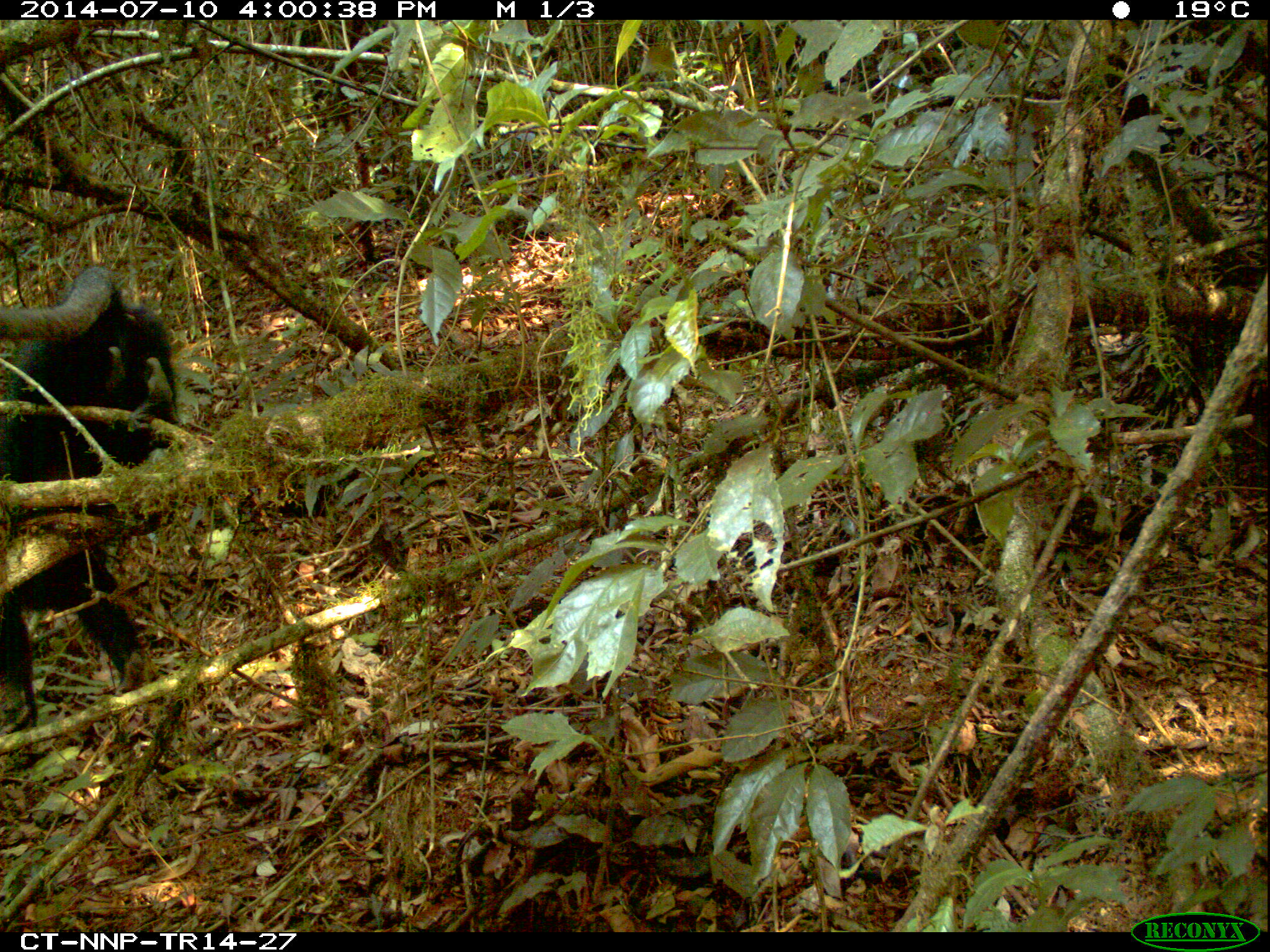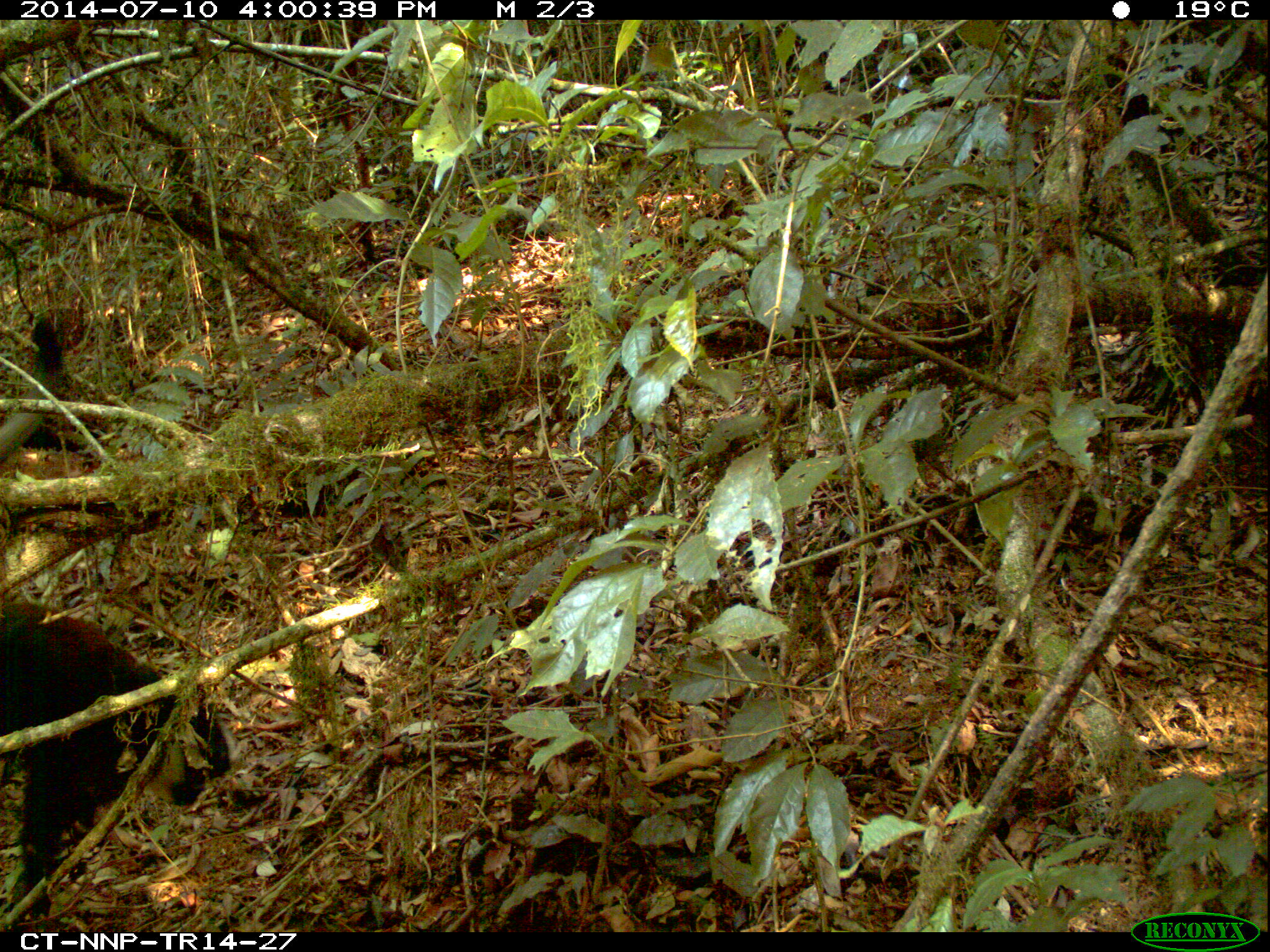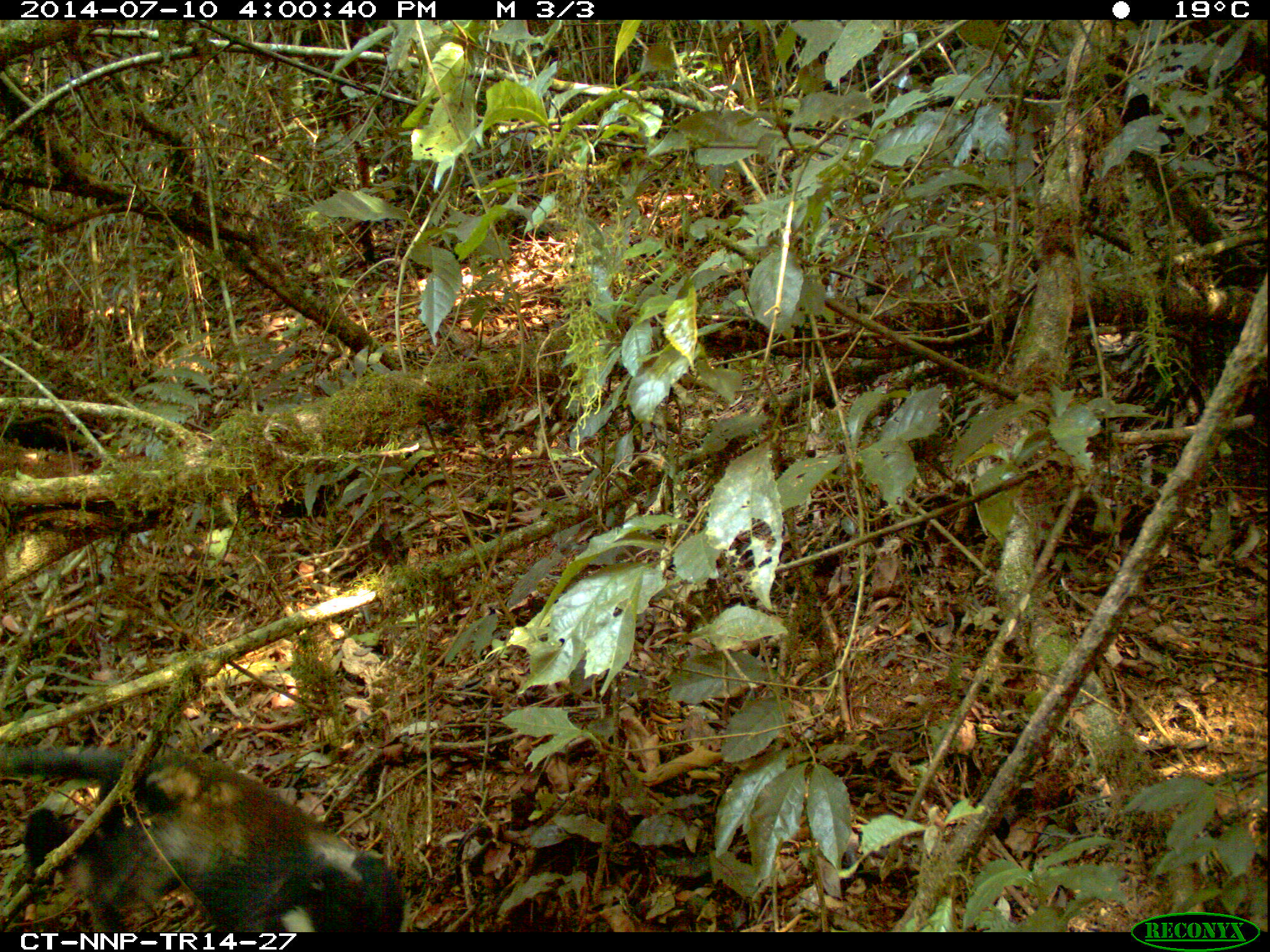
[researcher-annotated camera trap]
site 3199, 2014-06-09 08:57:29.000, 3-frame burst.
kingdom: Animalia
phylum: Chordata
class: Mammalia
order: Primates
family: Cercopithecidae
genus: Allochrocebus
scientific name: Allochrocebus lhoesti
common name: l'hoest's monkey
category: cercopithecus lhoesti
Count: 1.